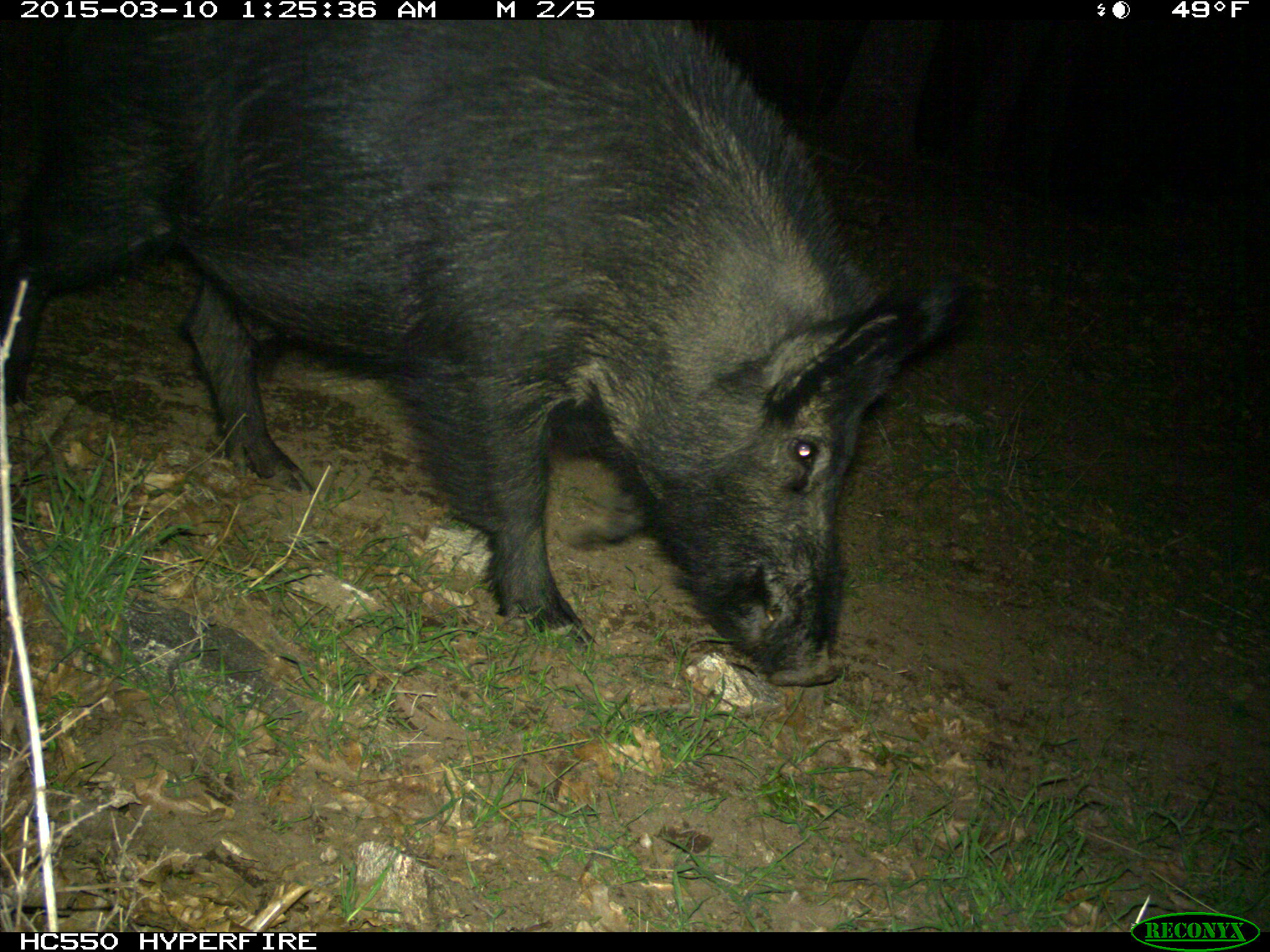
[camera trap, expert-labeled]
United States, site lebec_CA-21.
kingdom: Animalia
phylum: Chordata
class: Mammalia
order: Artiodactyla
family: Suidae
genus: Sus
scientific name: Sus scrofa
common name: wild boar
Sus scrofa (wild boar).